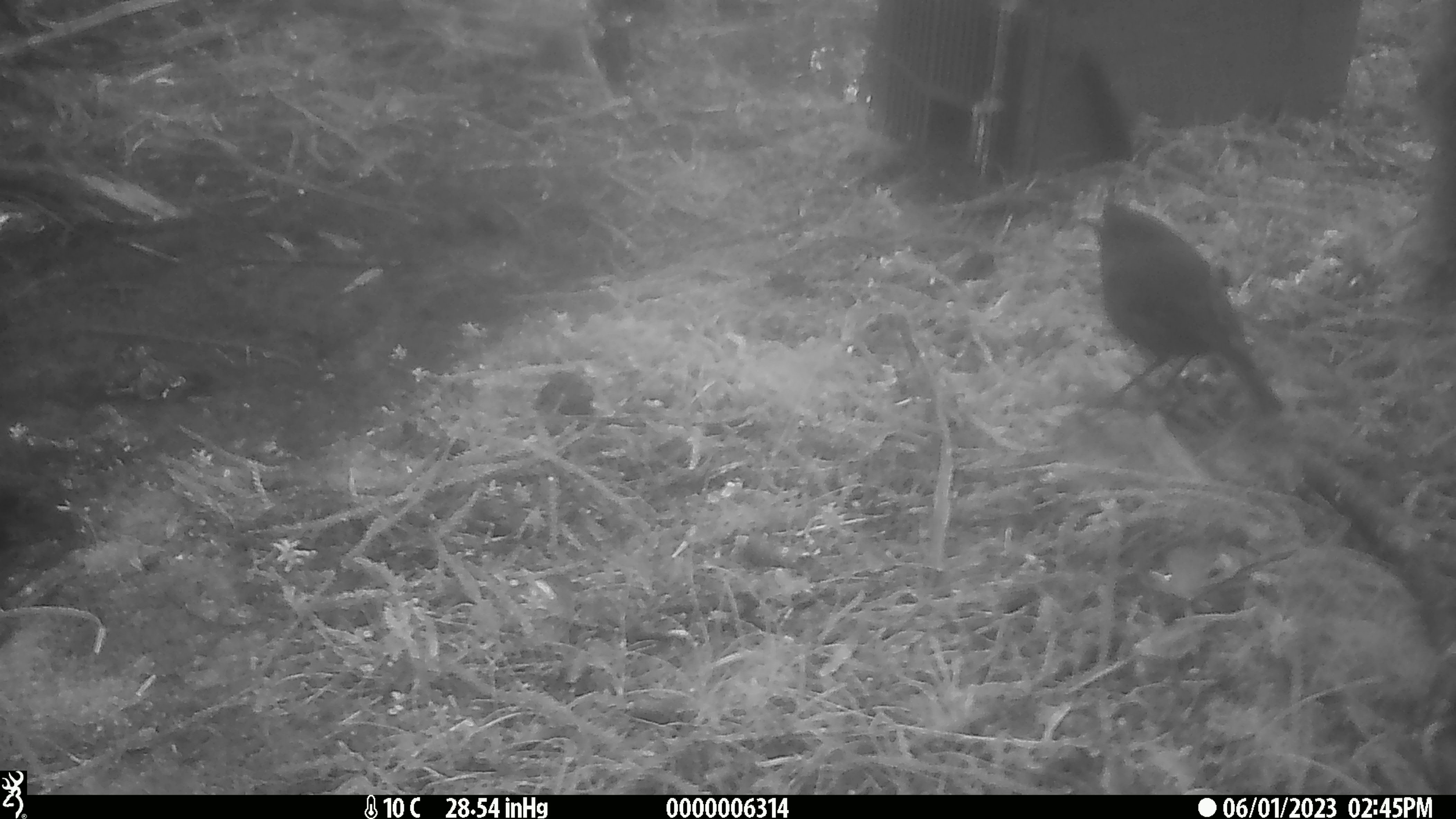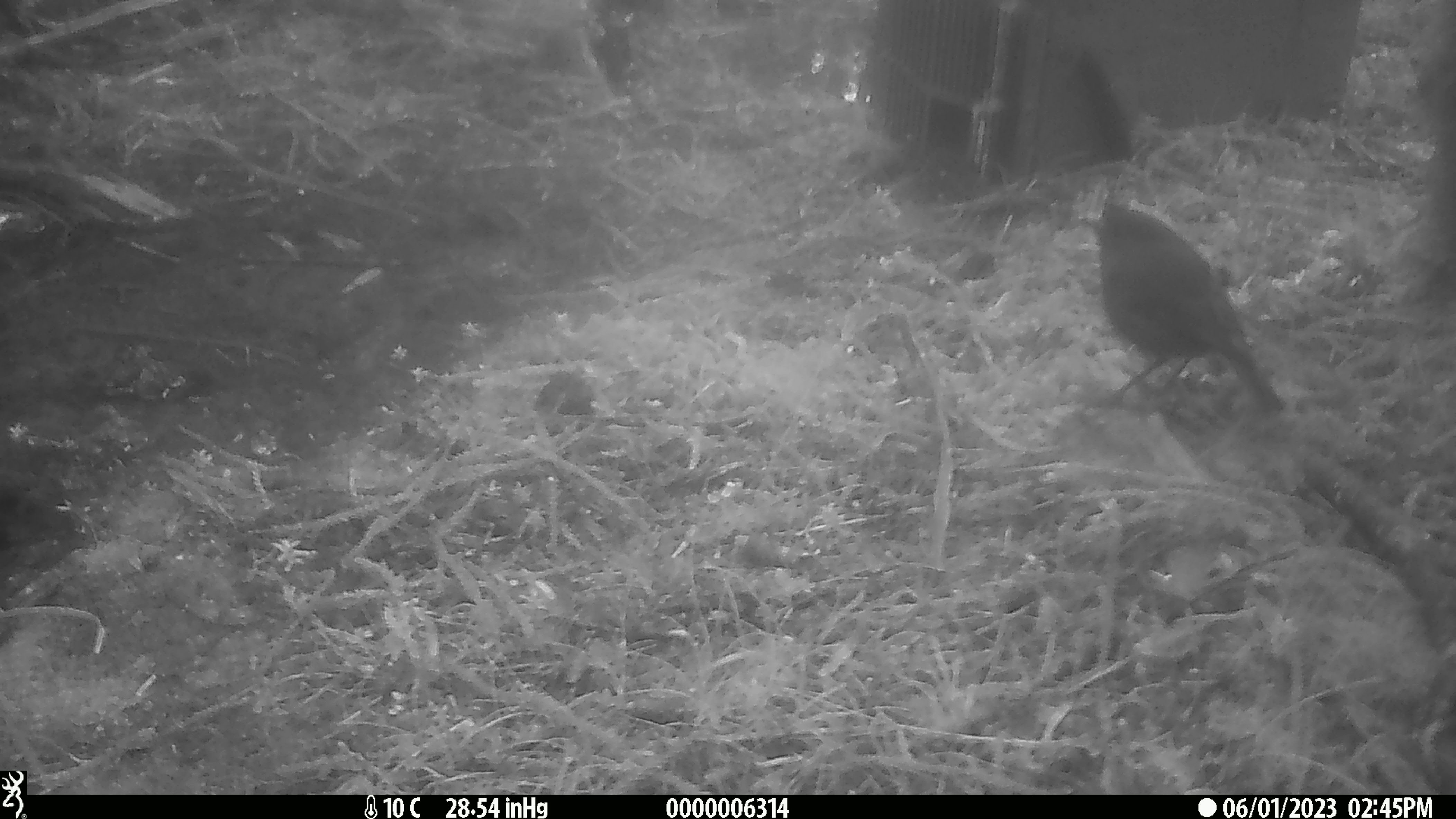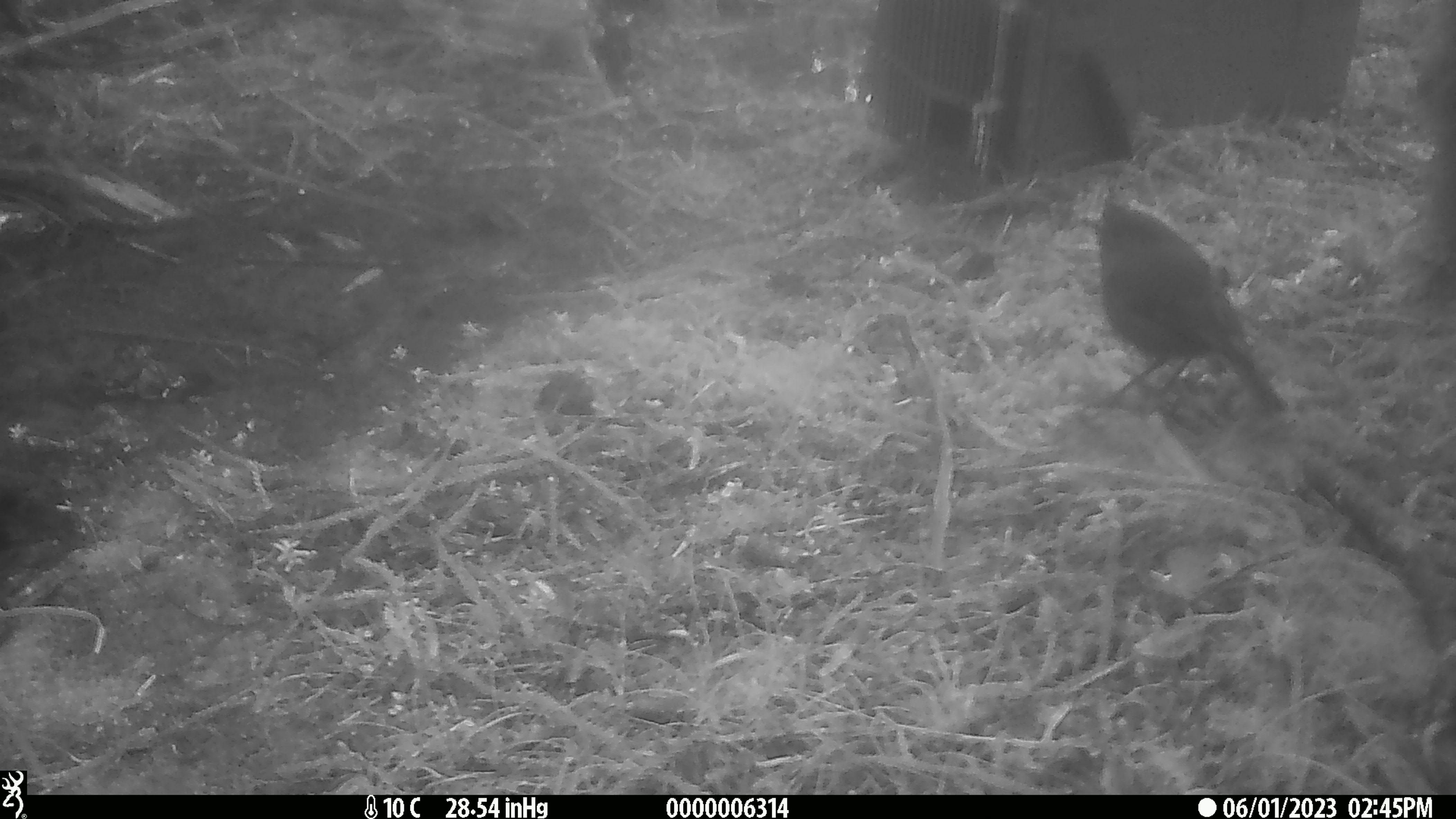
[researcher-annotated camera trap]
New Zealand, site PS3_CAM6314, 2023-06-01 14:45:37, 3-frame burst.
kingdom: Animalia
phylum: Chordata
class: Aves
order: Passeriformes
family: Petroicidae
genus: Petroica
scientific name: Petroica australis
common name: new zealand robin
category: robin